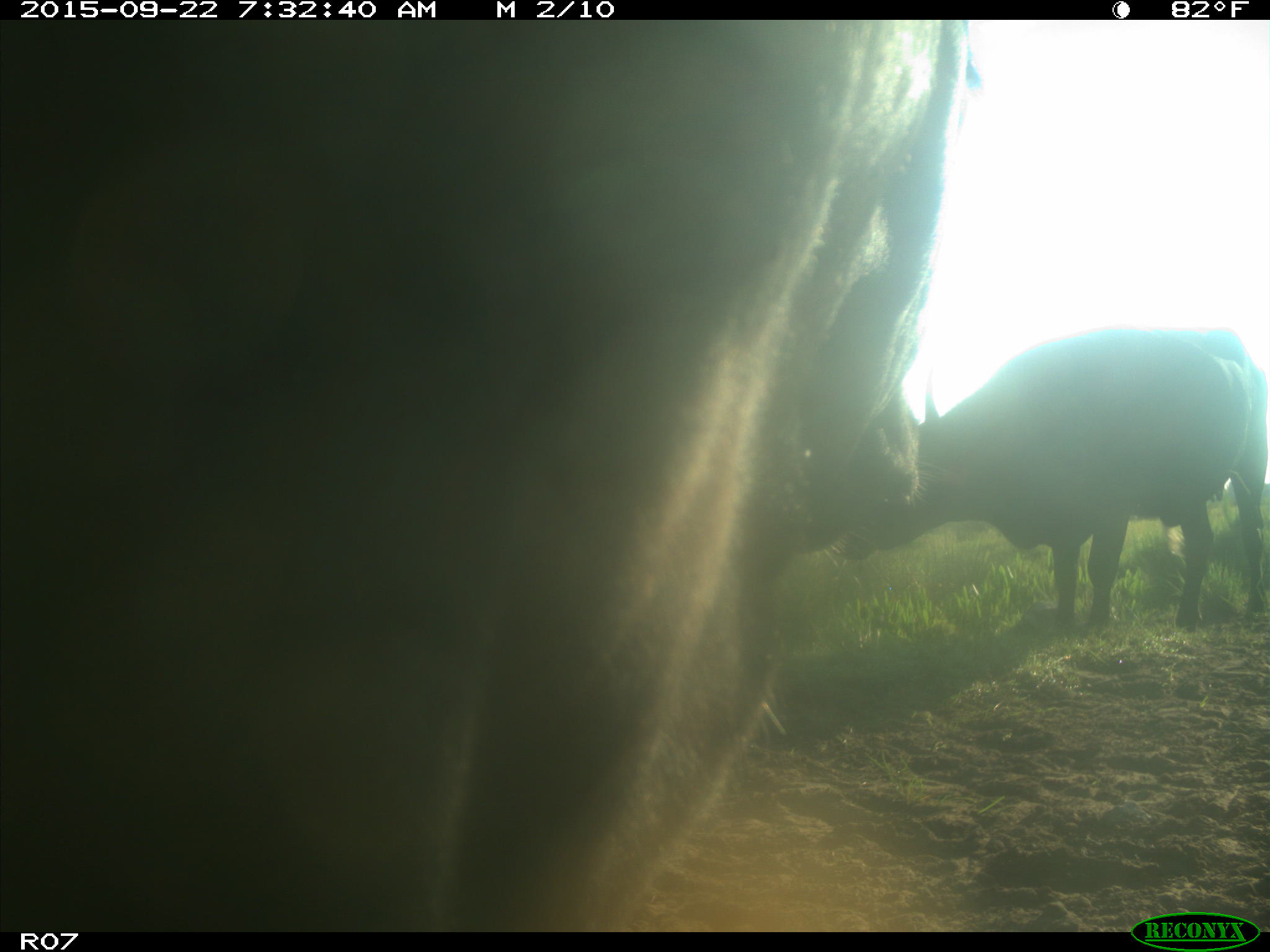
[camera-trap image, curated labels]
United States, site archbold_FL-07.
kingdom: Animalia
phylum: Chordata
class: Mammalia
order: Artiodactyla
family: Bovidae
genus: Bos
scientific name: Bos taurus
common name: domestic cow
Bos taurus (domestic cow).